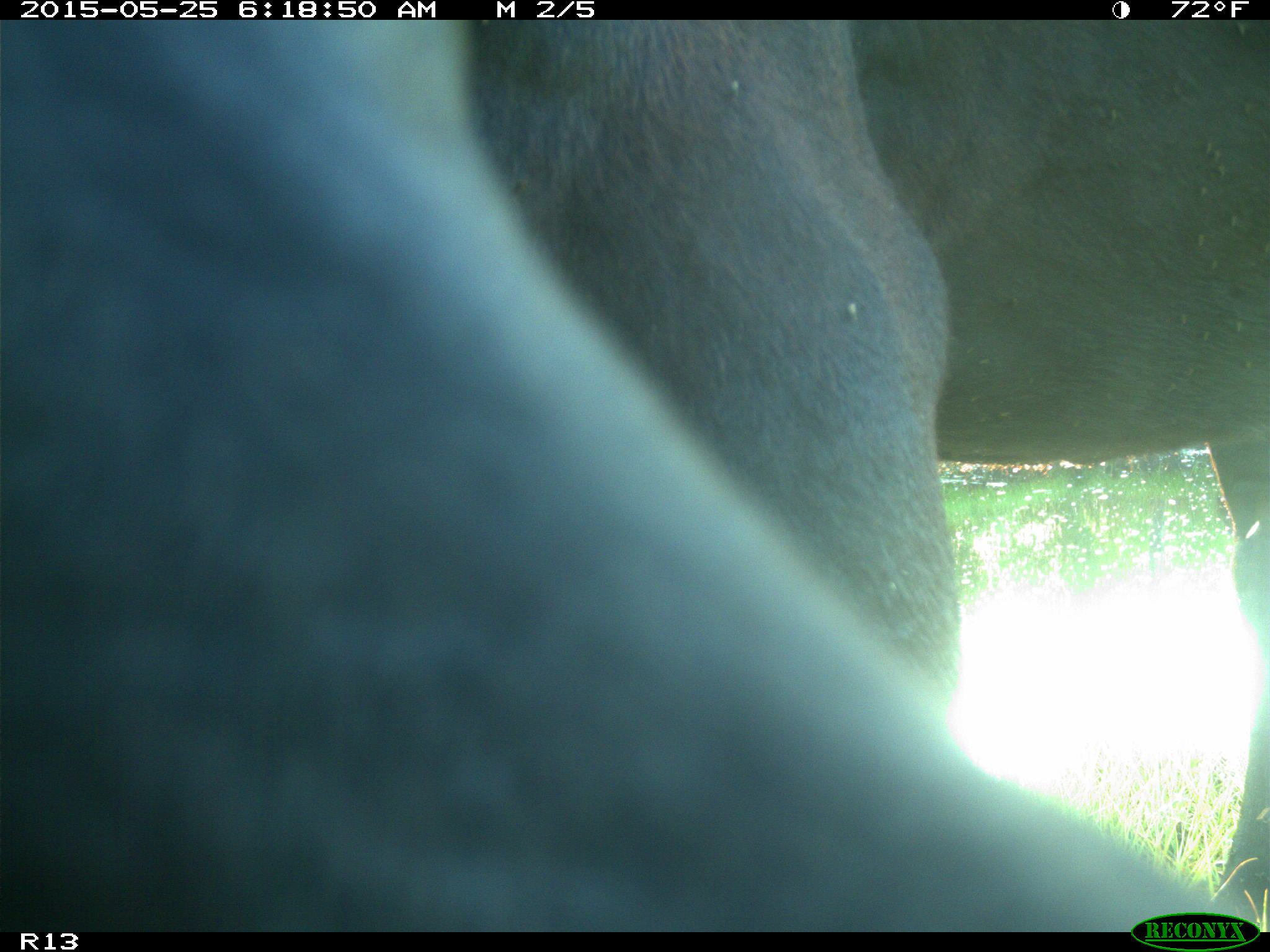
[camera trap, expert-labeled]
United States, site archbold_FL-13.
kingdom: Animalia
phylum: Chordata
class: Mammalia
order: Artiodactyla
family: Bovidae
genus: Bos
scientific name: Bos taurus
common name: domestic cow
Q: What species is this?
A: Bos taurus (domestic cow).